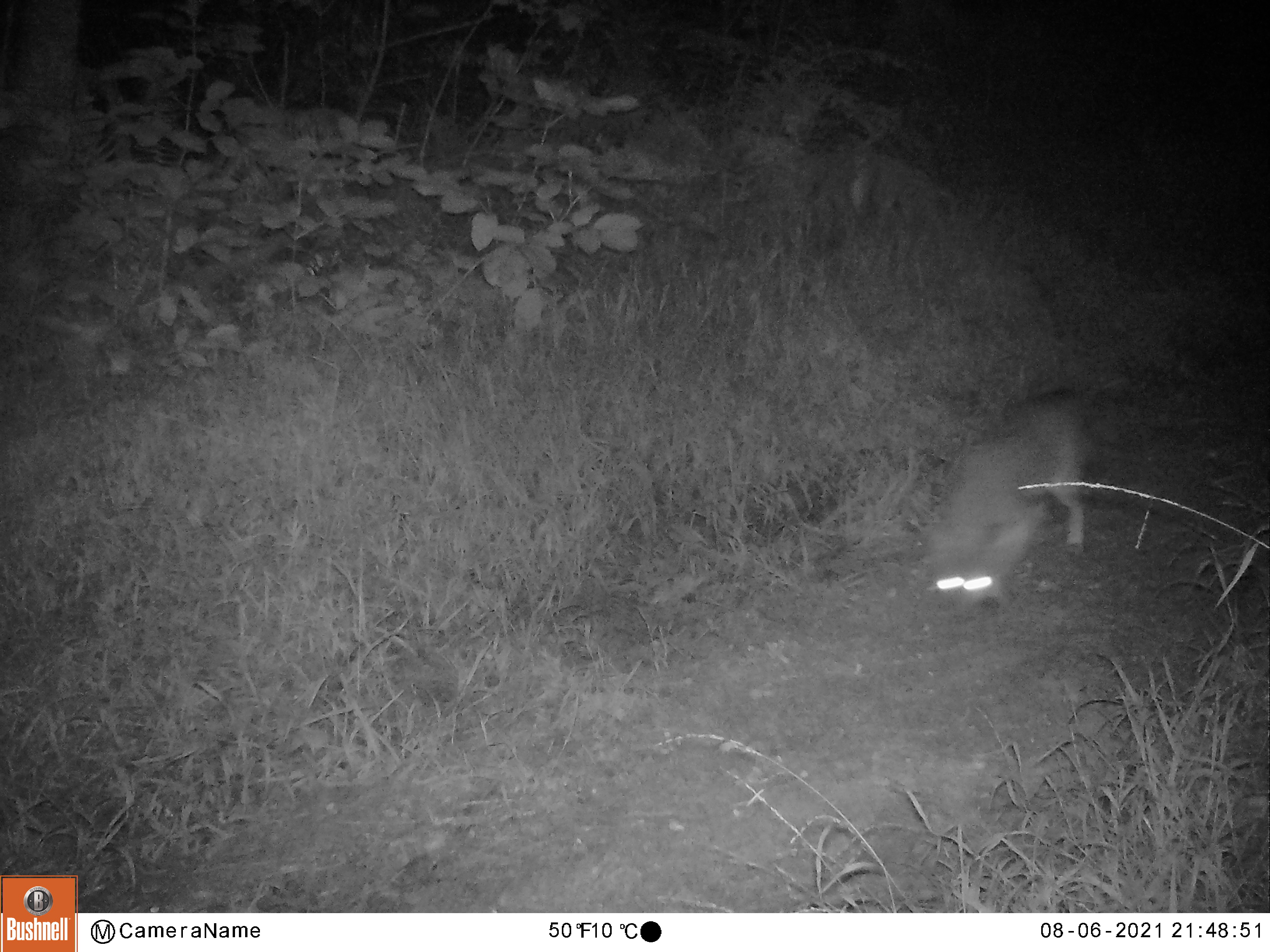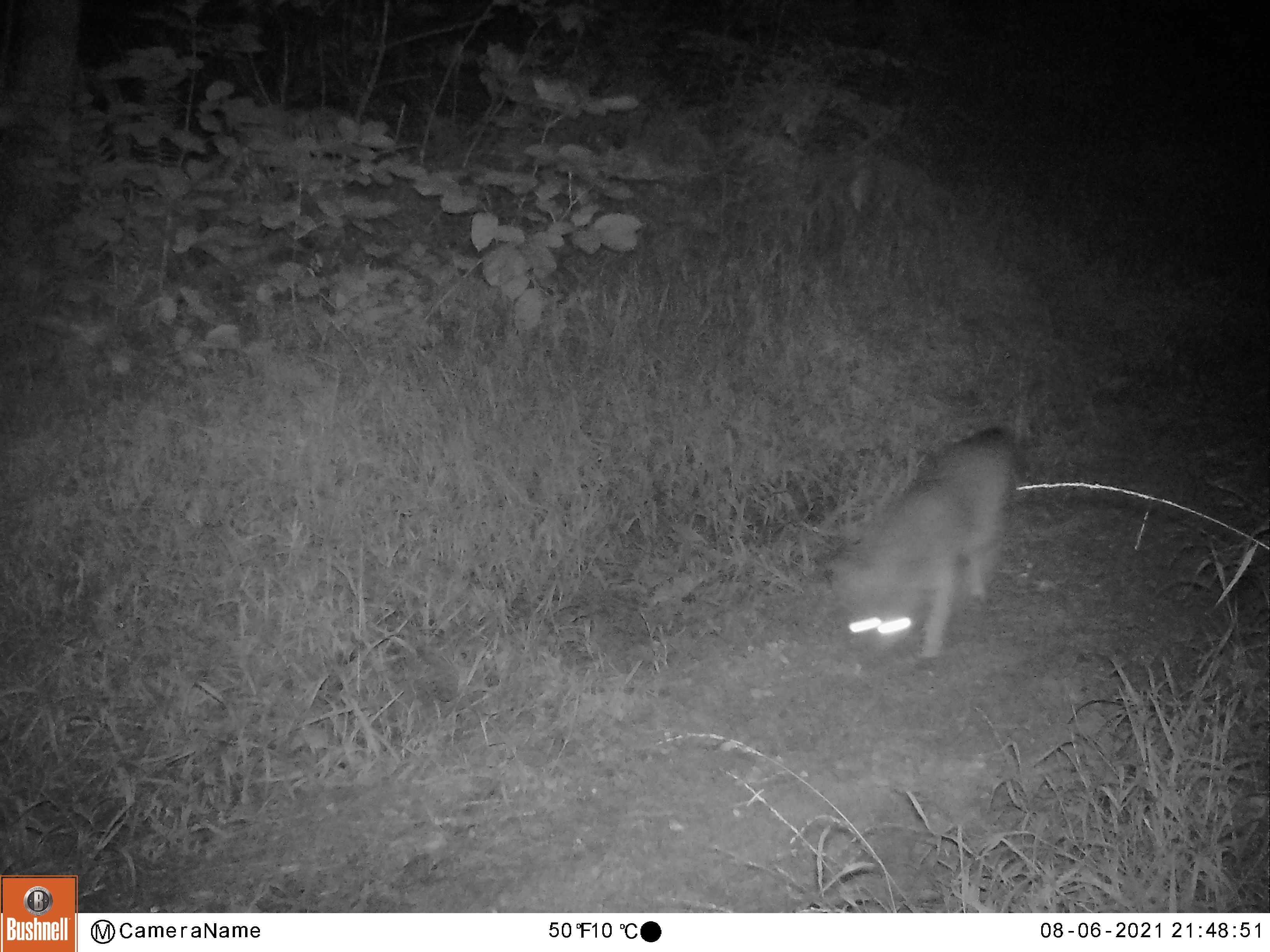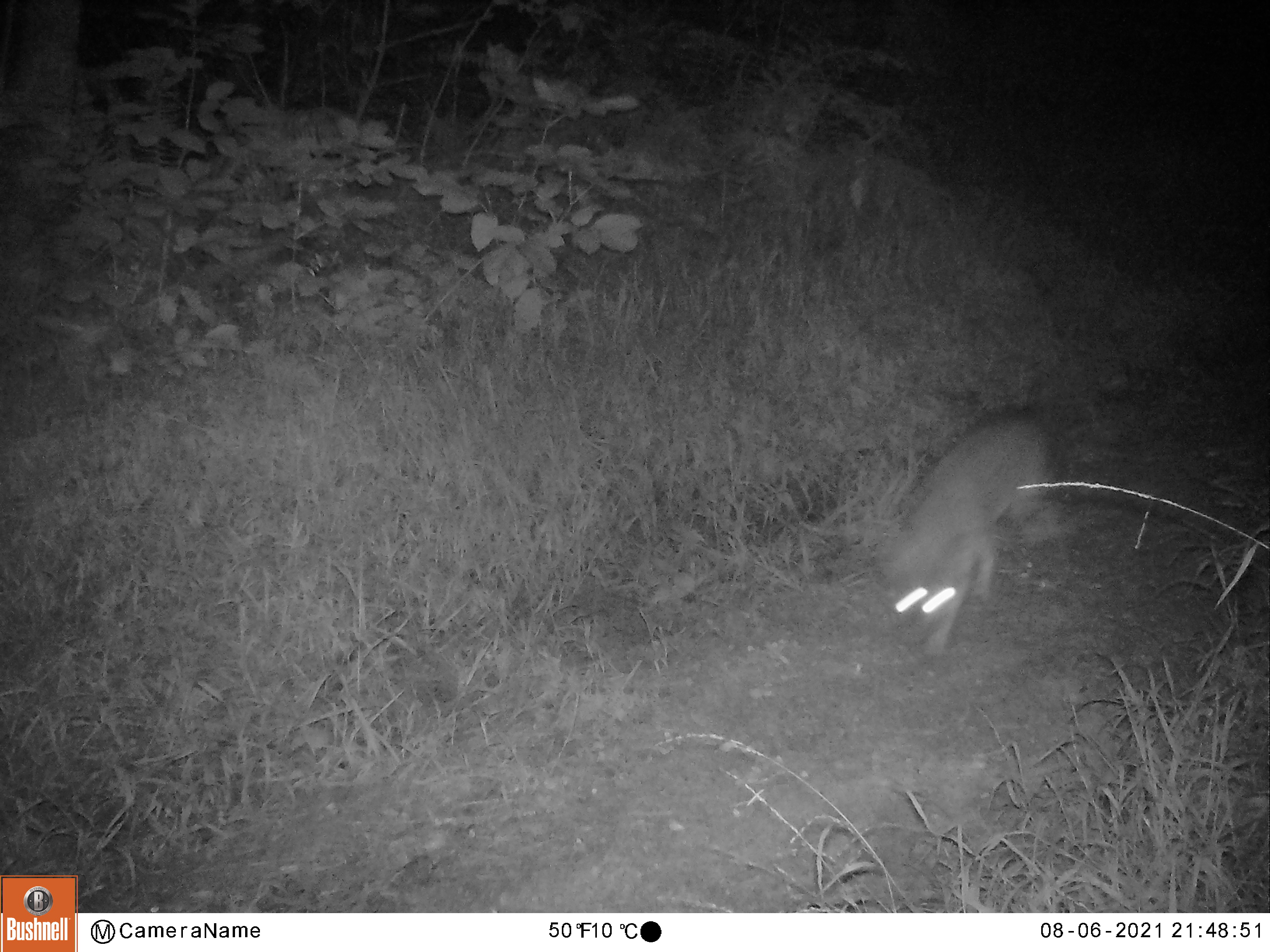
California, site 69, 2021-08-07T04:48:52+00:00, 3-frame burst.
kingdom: Animalia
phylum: Chordata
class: Mammalia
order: Carnivora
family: Canidae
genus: Urocyon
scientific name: Urocyon cinereoargenteus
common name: gray fox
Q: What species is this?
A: Gray fox (Urocyon cinereoargenteus).